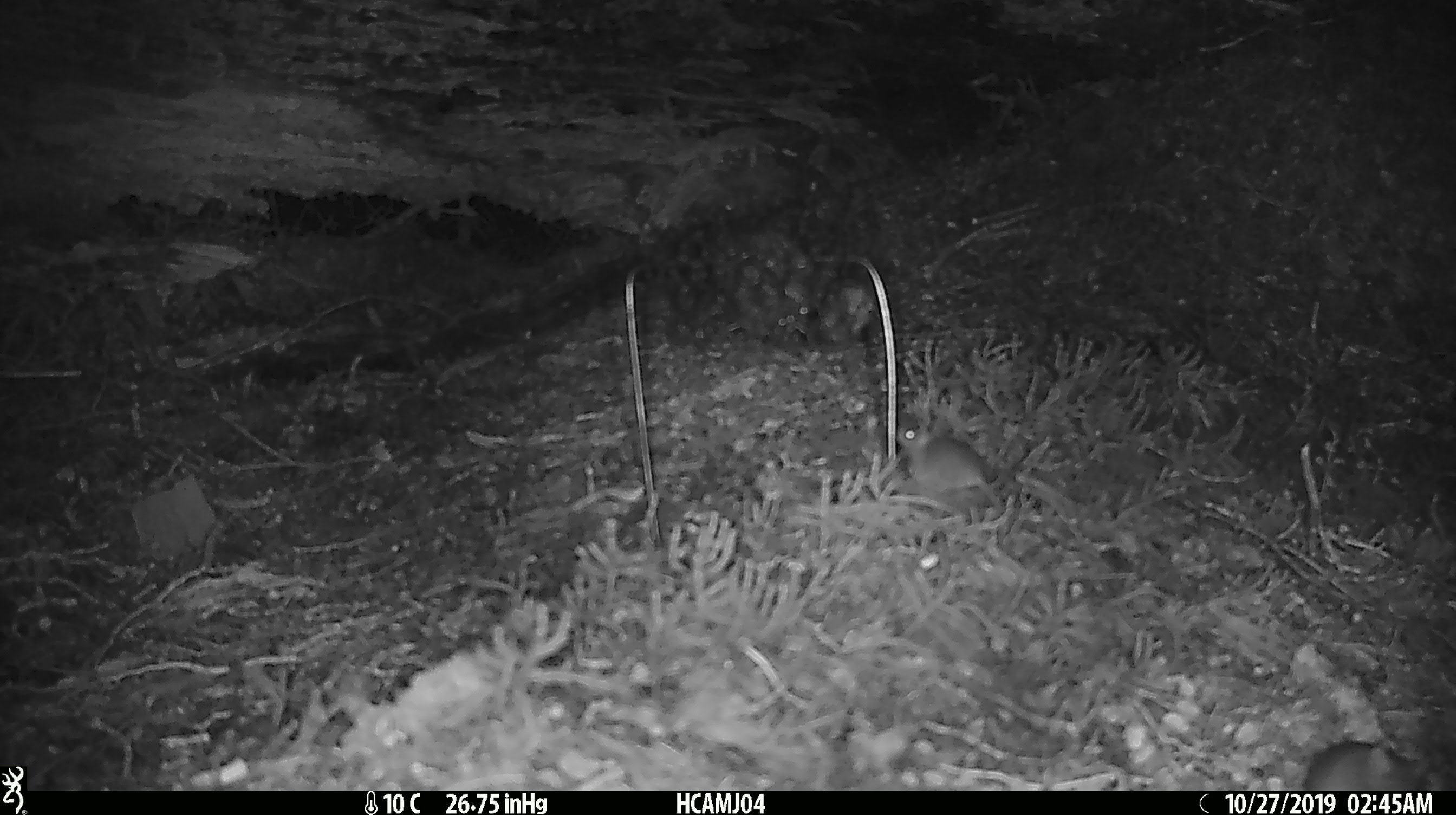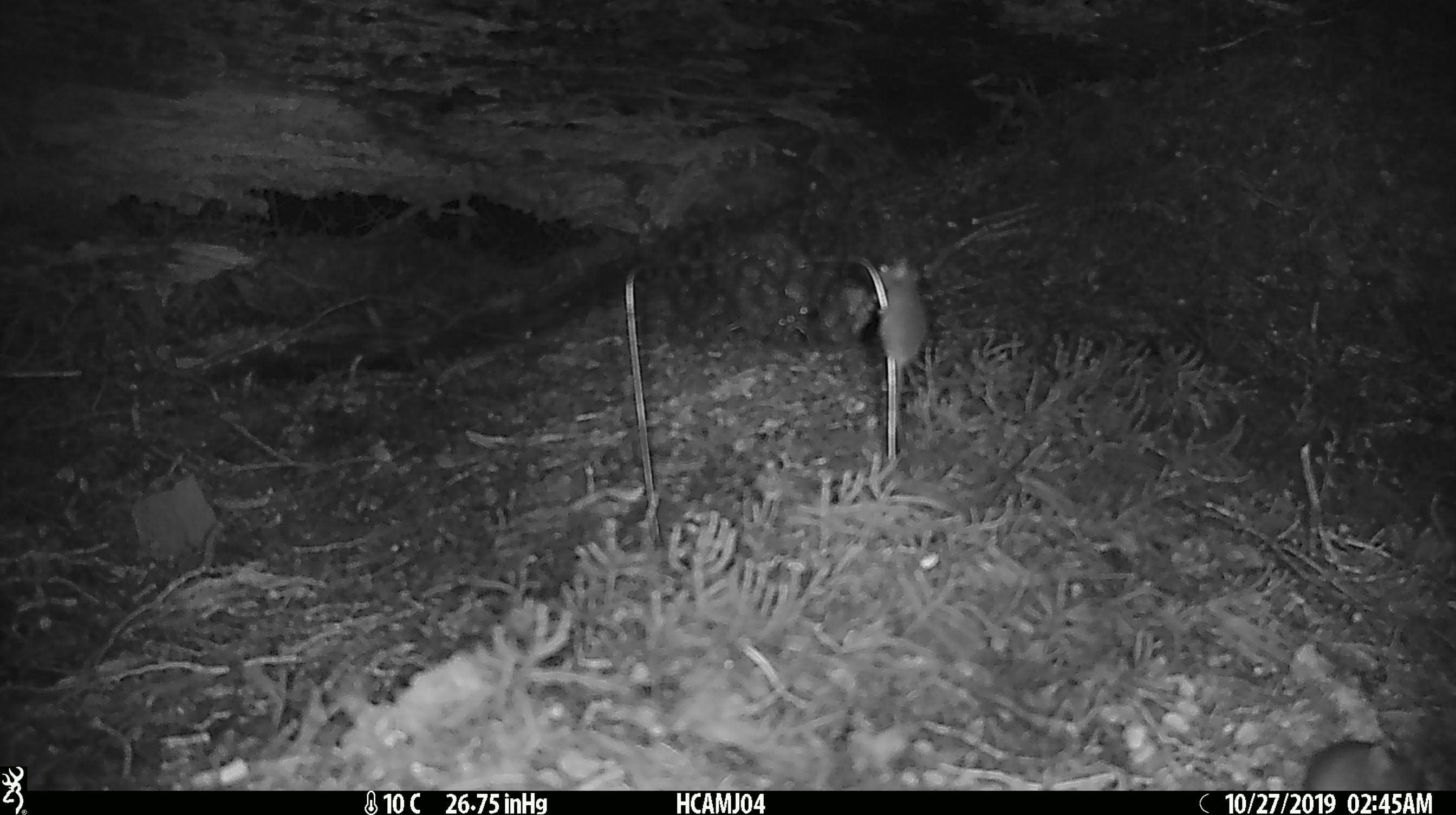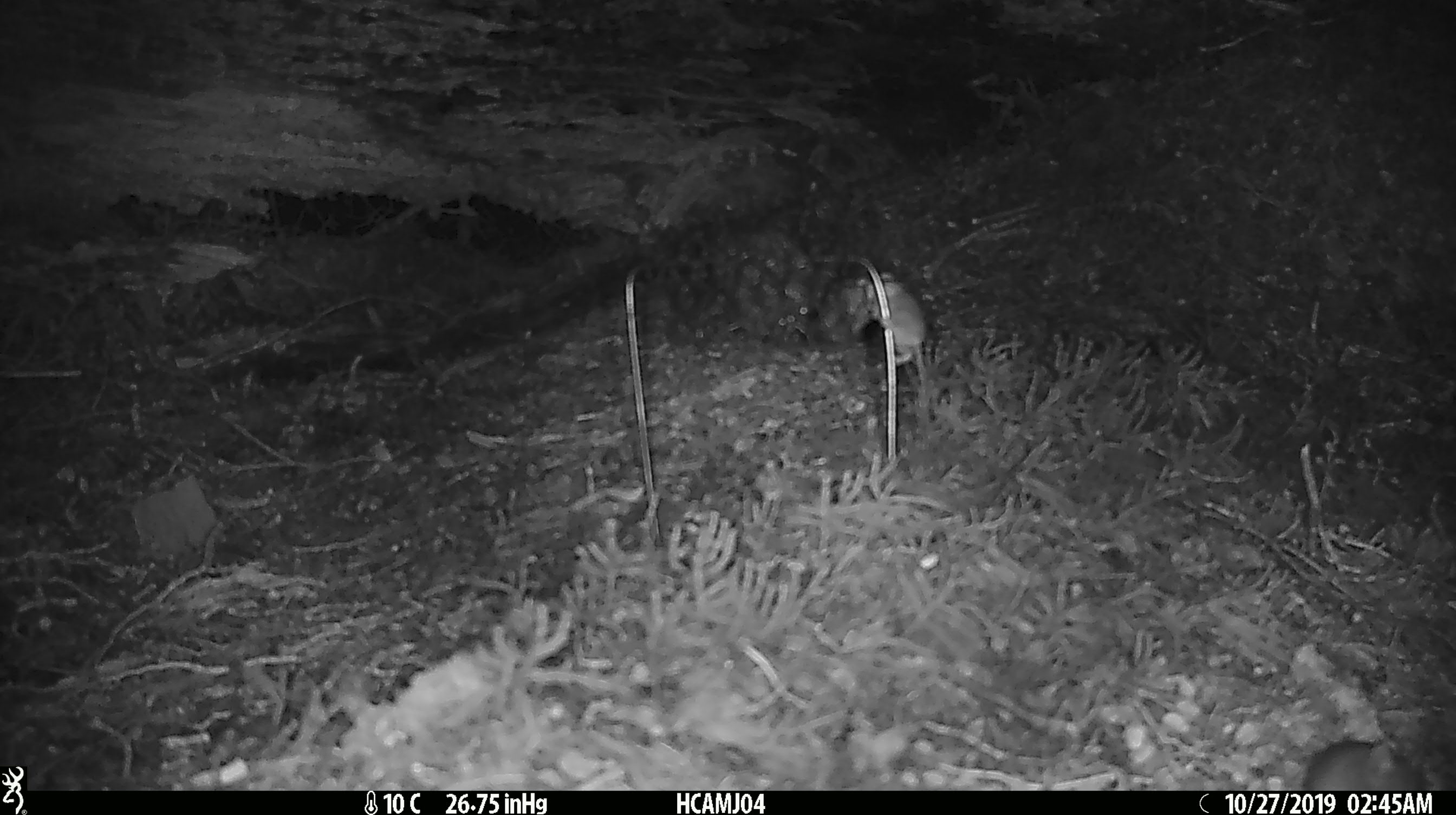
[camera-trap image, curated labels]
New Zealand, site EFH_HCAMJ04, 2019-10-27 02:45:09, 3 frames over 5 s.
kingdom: Animalia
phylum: Chordata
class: Mammalia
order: Rodentia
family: Muridae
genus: Mus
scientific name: Mus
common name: mouse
Mouse (Mus).